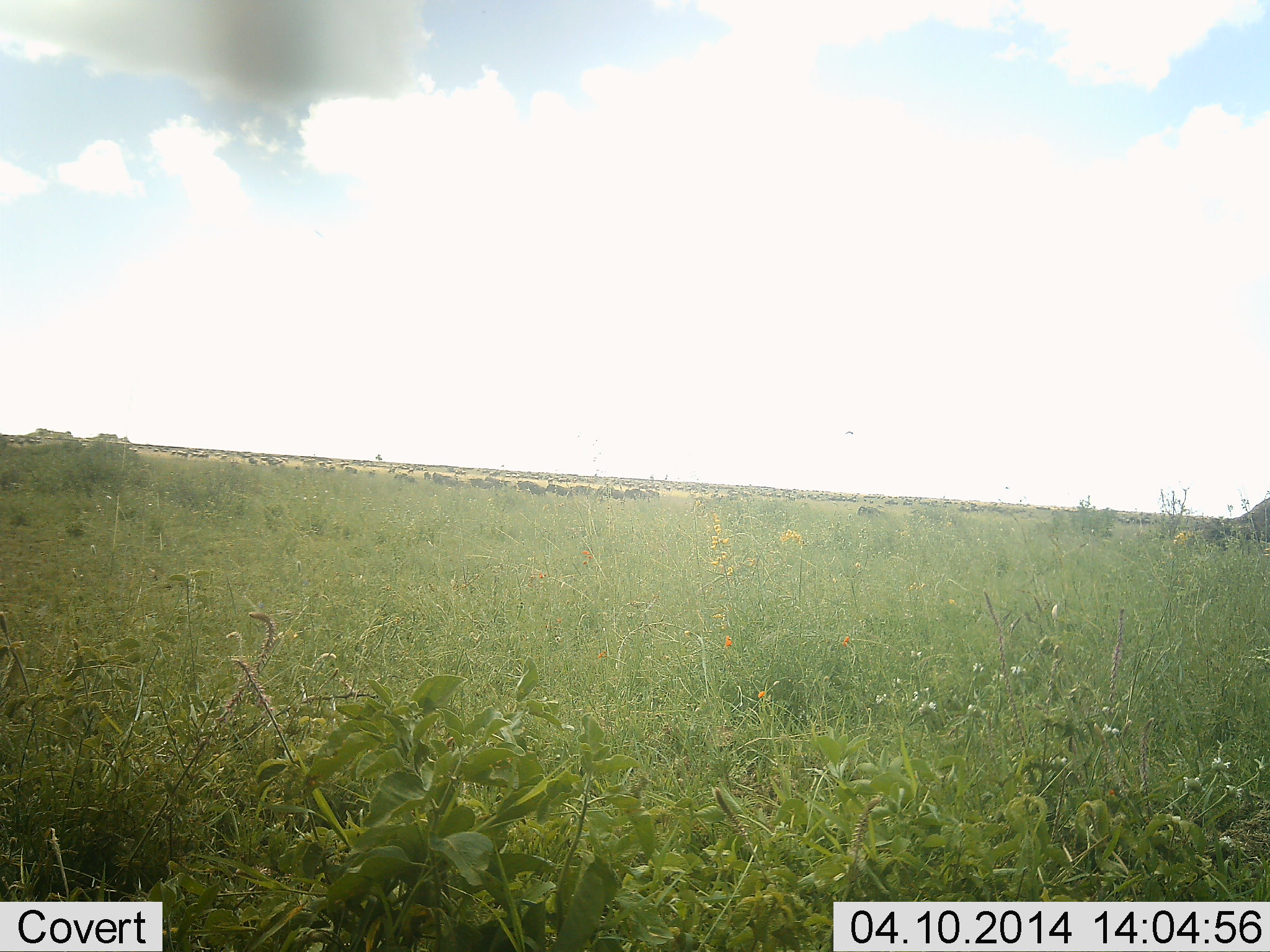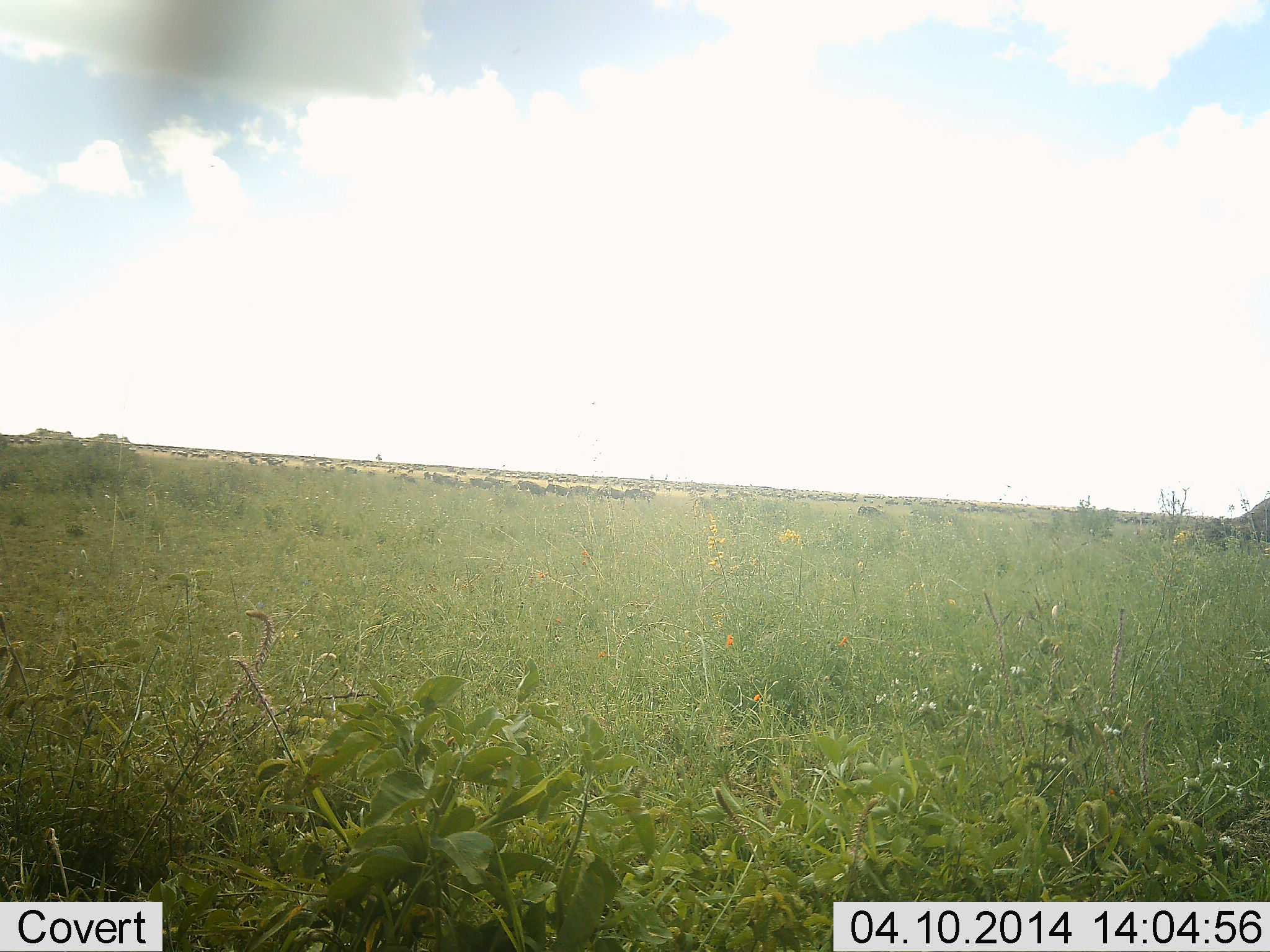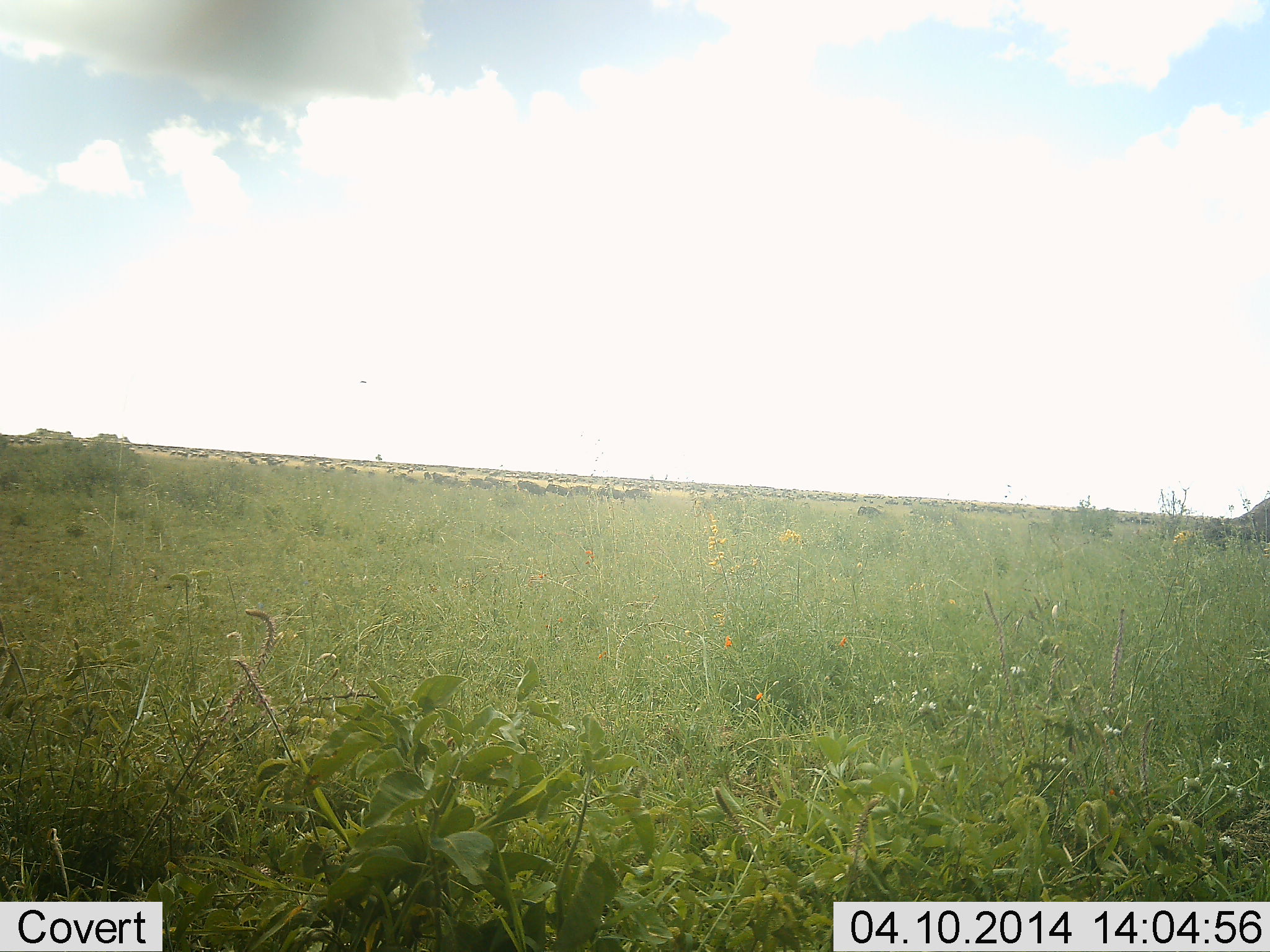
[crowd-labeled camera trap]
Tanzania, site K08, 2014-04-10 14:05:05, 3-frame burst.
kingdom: Animalia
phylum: Chordata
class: Mammalia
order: Artiodactyla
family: Bovidae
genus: Connochaetes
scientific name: Connochaetes taurinus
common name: blue wildebeest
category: wildebeest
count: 51+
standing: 40%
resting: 10%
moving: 70%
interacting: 0%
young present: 0%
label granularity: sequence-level